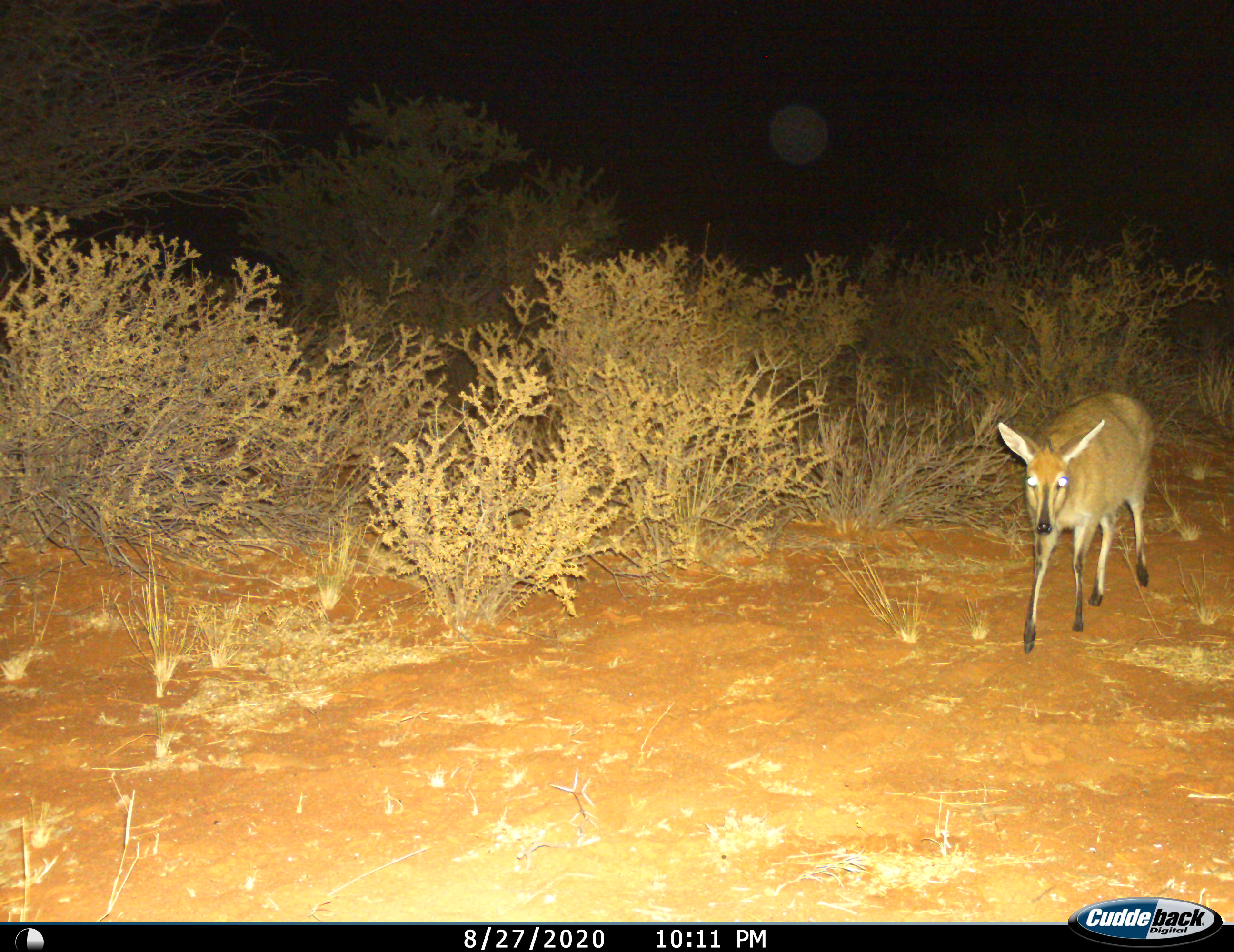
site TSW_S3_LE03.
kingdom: Animalia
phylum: Chordata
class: Mammalia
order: Artiodactyla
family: Bovidae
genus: Sylvicapra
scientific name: Sylvicapra grimmia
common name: common duiker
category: duikercommongrey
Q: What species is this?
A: Duikercommongrey (common duiker) (Sylvicapra grimmia).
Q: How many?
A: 1.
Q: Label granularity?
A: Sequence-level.